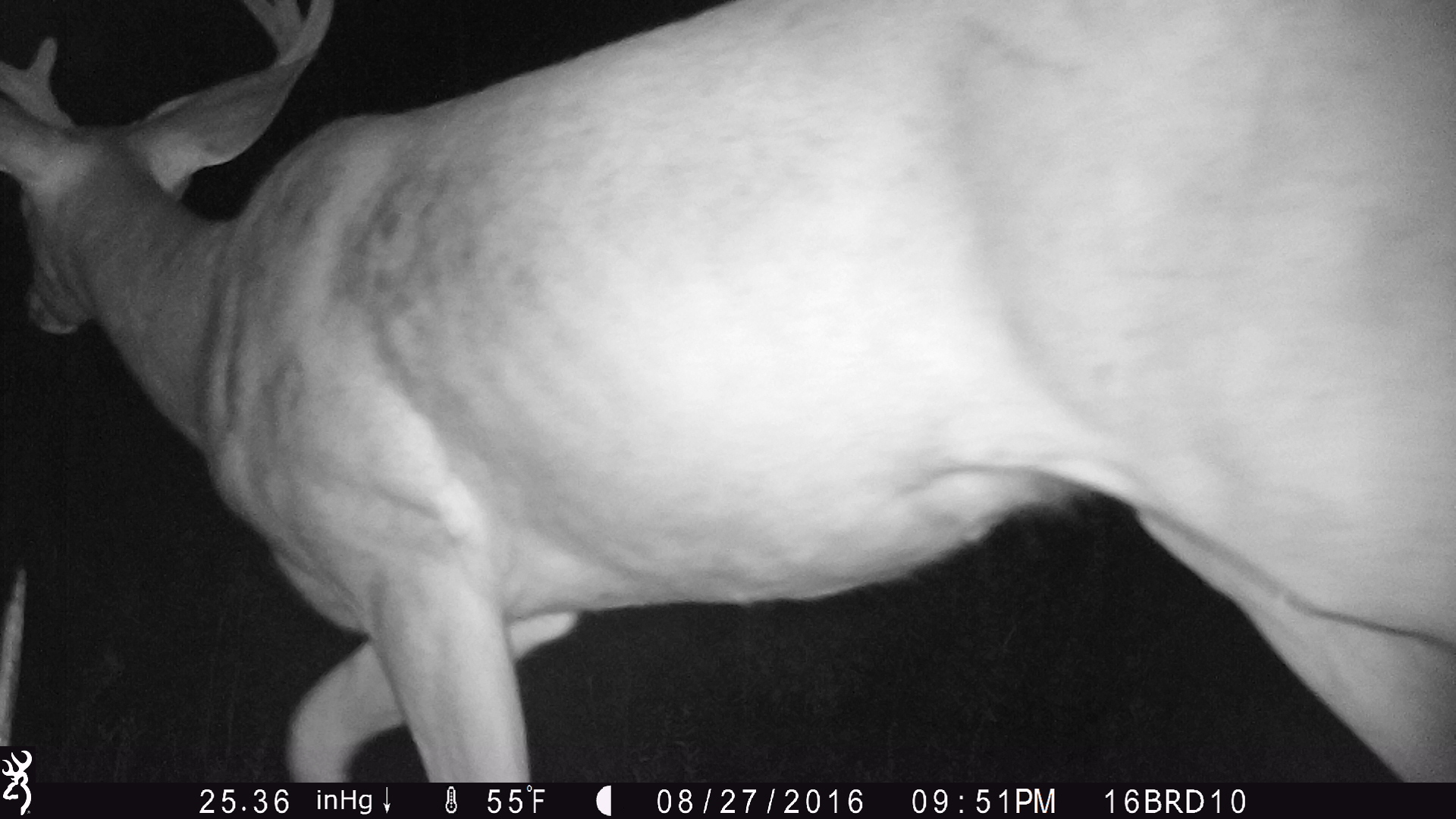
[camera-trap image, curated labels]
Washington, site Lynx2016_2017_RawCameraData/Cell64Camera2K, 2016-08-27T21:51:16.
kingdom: Animalia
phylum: Chordata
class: Mammalia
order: Artiodactyla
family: Cervidae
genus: Odocoileus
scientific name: Odocoileus hemionus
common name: mule deer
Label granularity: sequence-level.